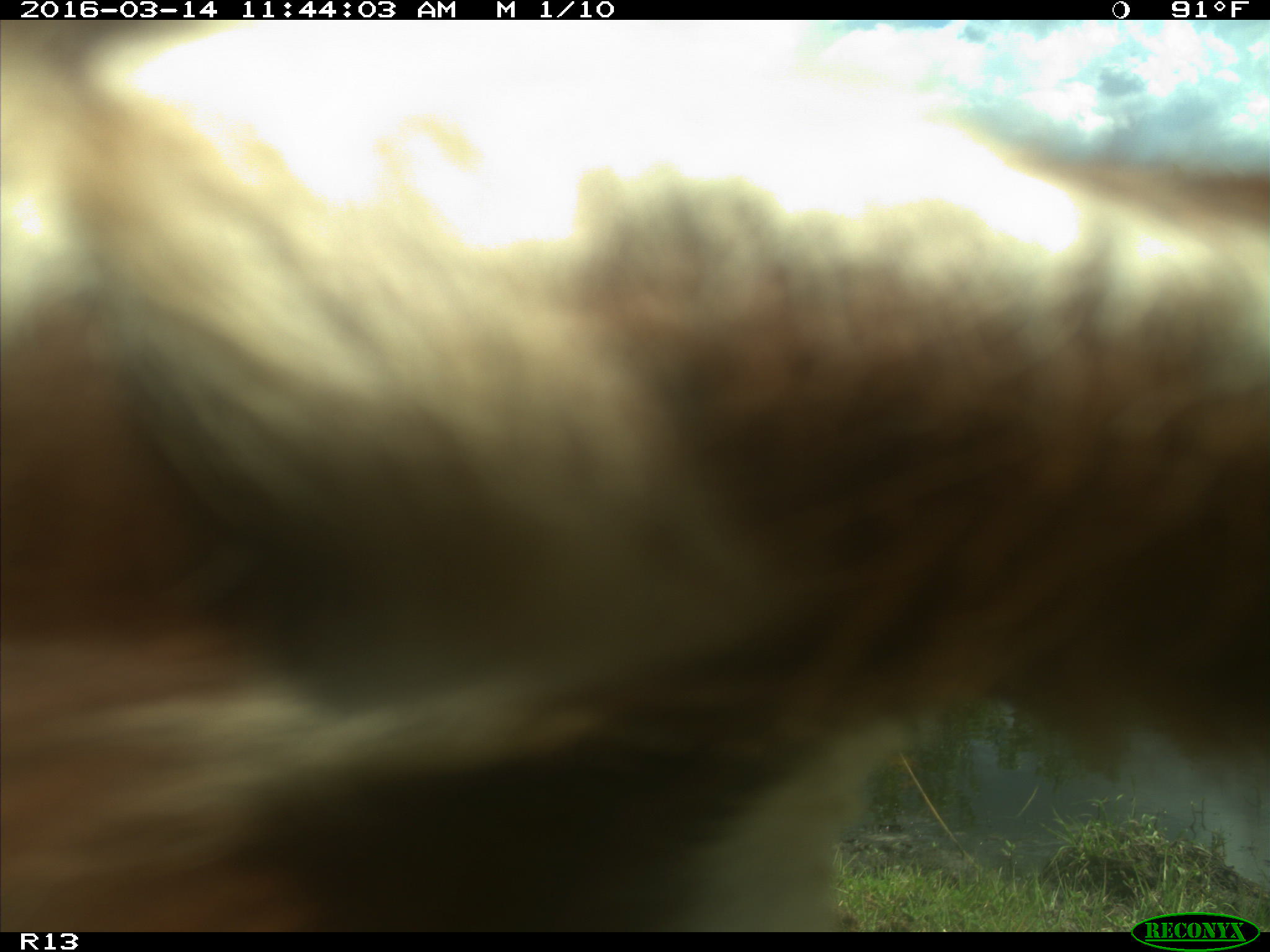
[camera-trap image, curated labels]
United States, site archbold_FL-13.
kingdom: Animalia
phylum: Chordata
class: Mammalia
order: Artiodactyla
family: Bovidae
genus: Bos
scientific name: Bos taurus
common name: domestic cow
Bos taurus (domestic cow).